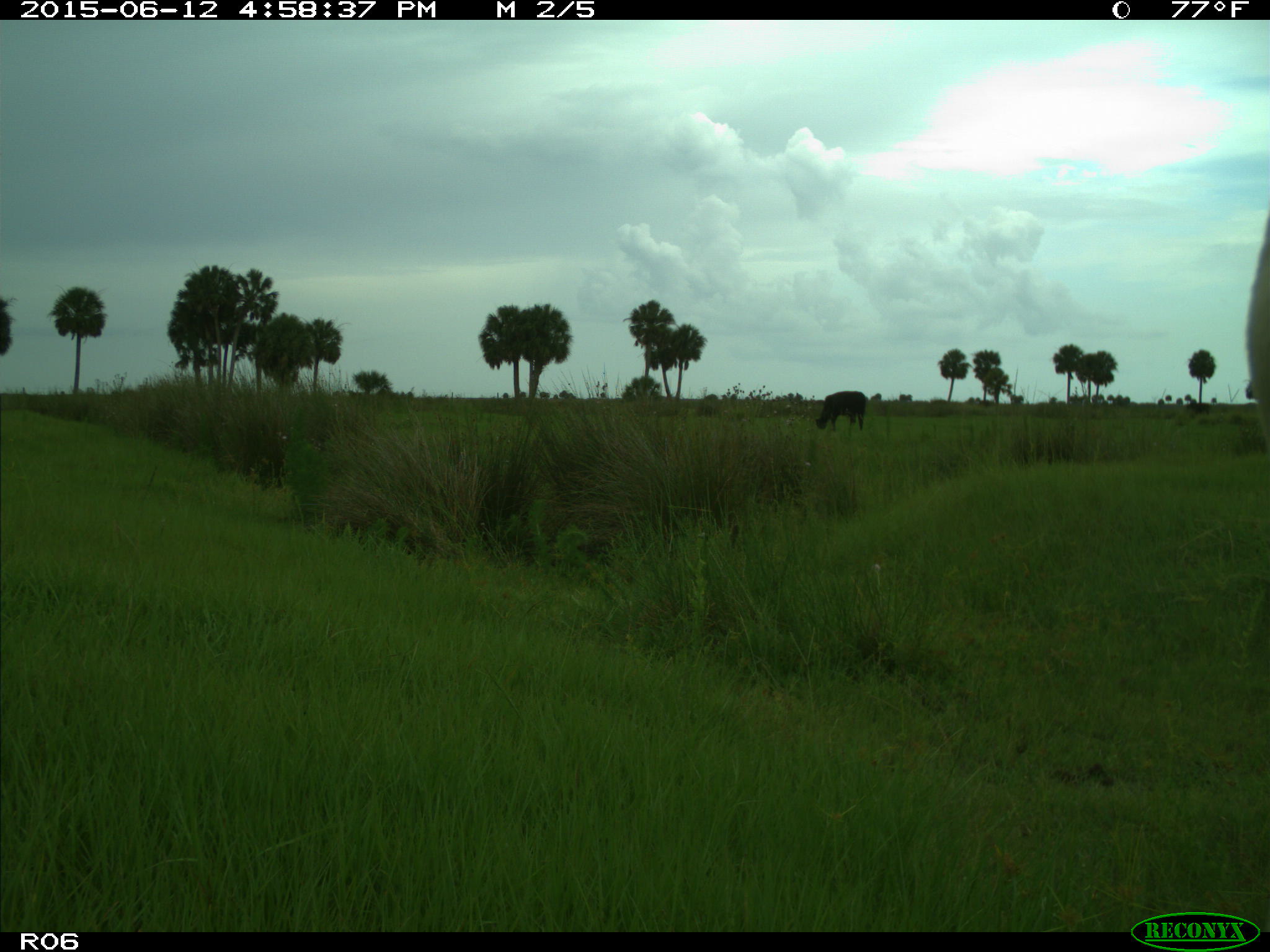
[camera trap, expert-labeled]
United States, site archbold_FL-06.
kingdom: Animalia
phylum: Chordata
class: Mammalia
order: Artiodactyla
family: Bovidae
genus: Bos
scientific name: Bos taurus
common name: domestic cow